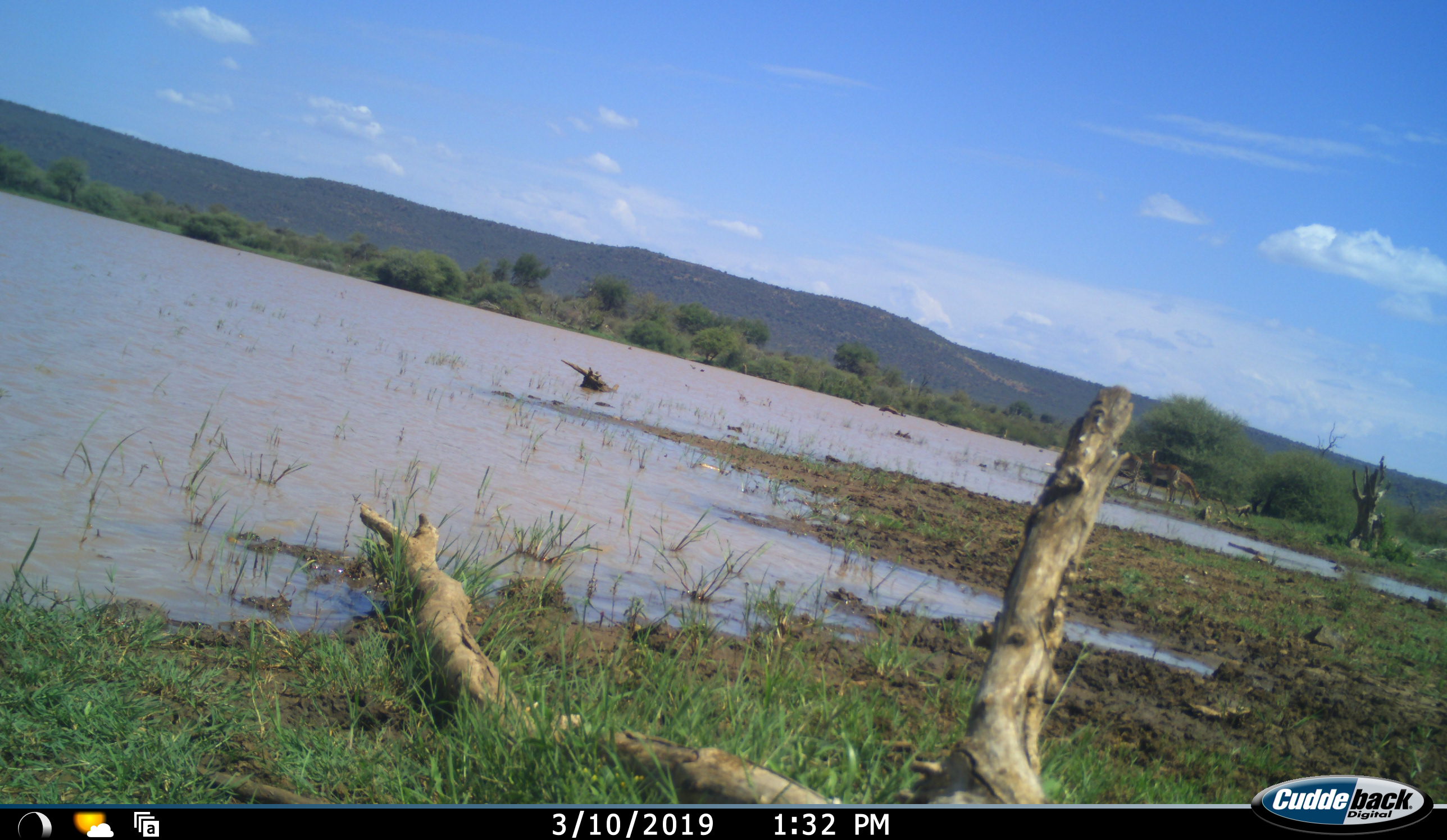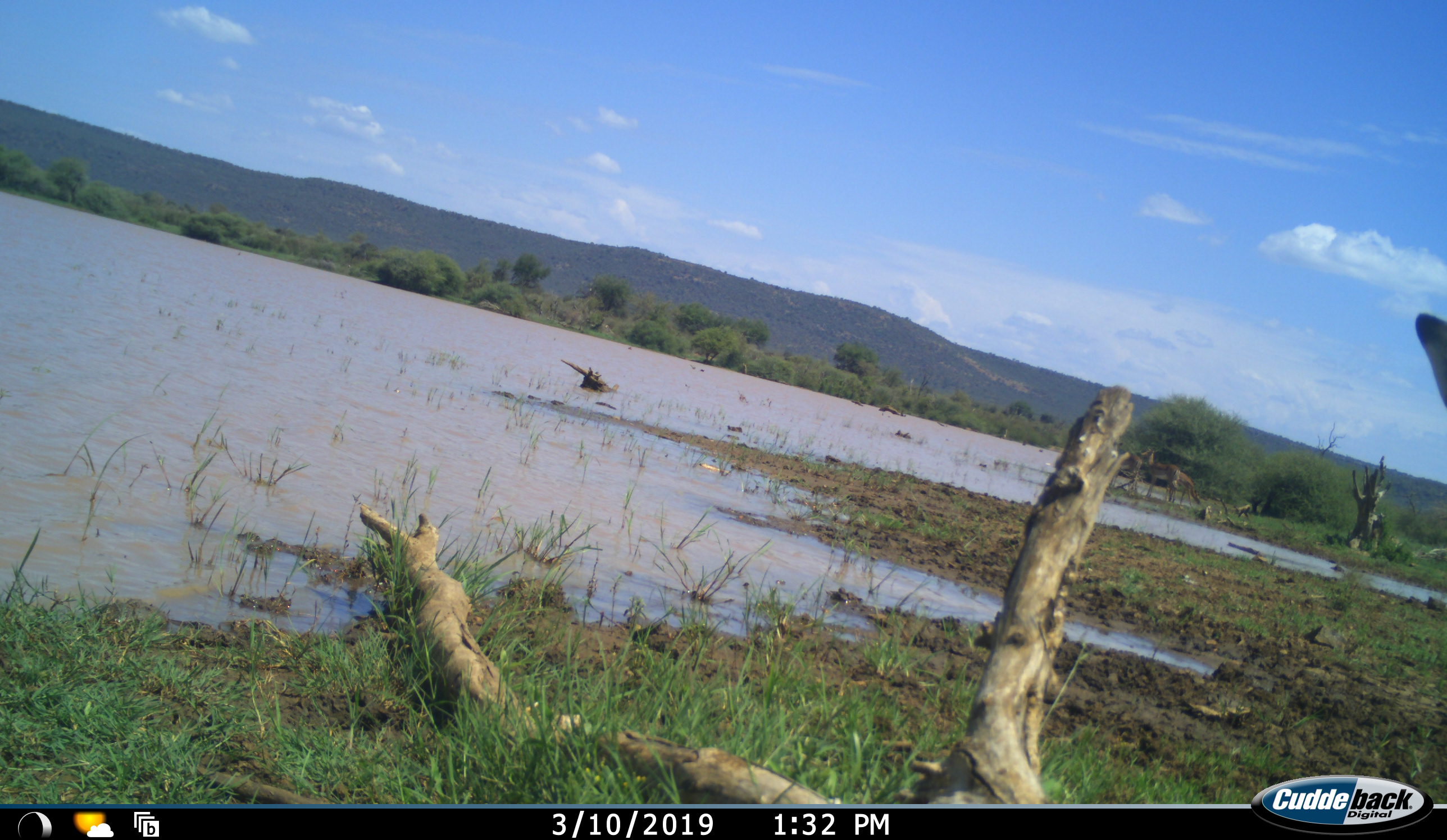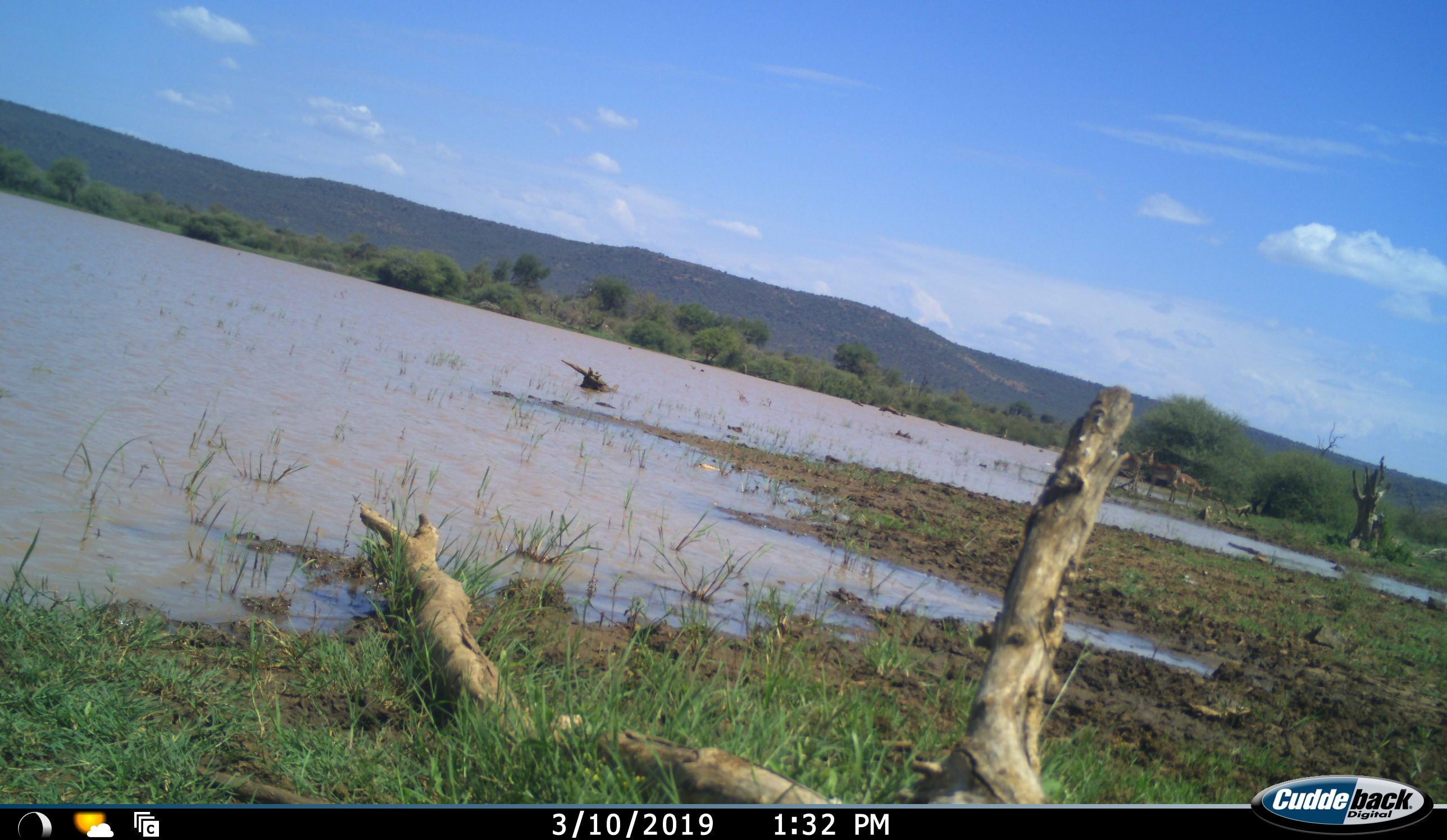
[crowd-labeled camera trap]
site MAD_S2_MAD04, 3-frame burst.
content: unidentified animal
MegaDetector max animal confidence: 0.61